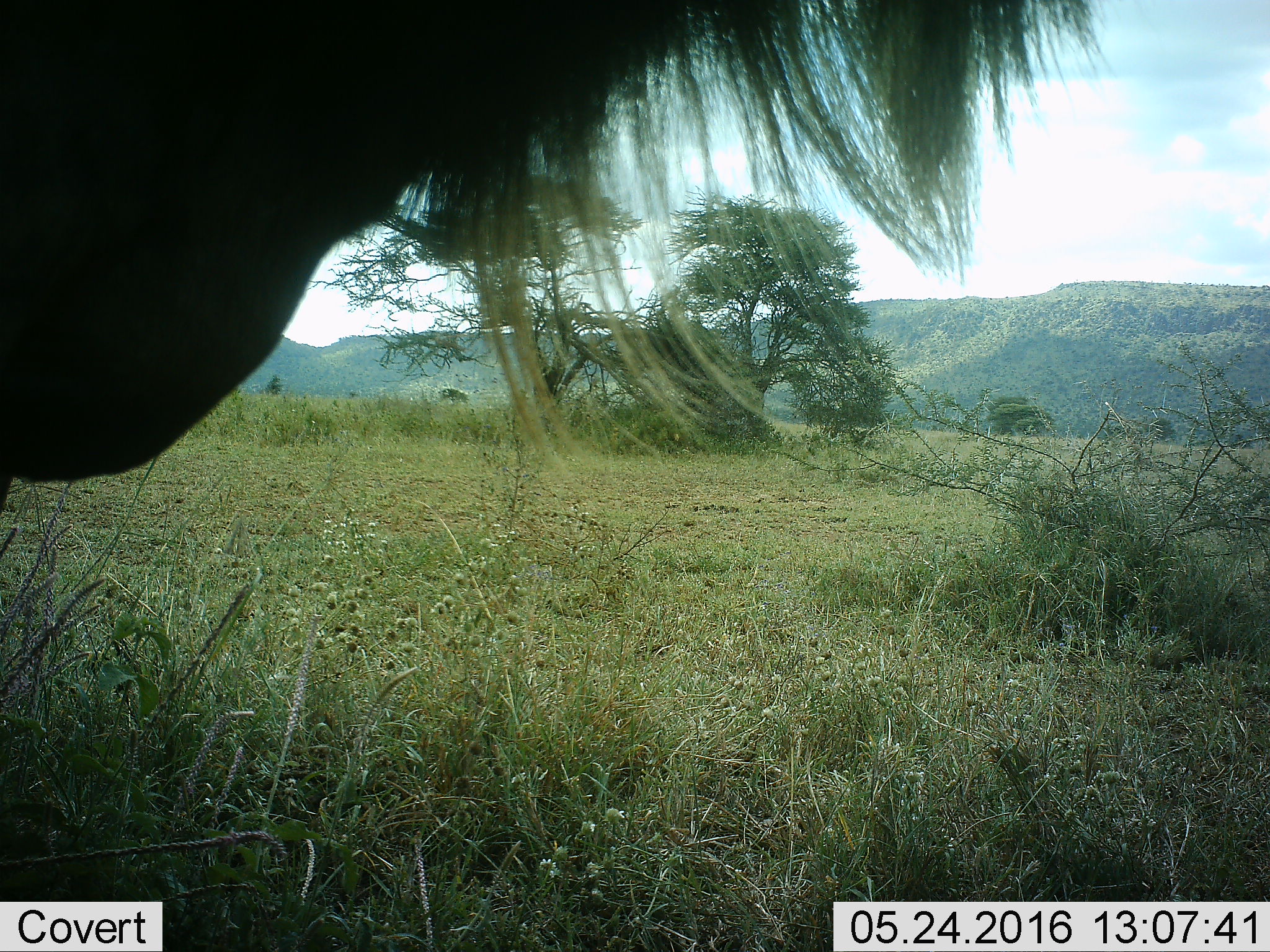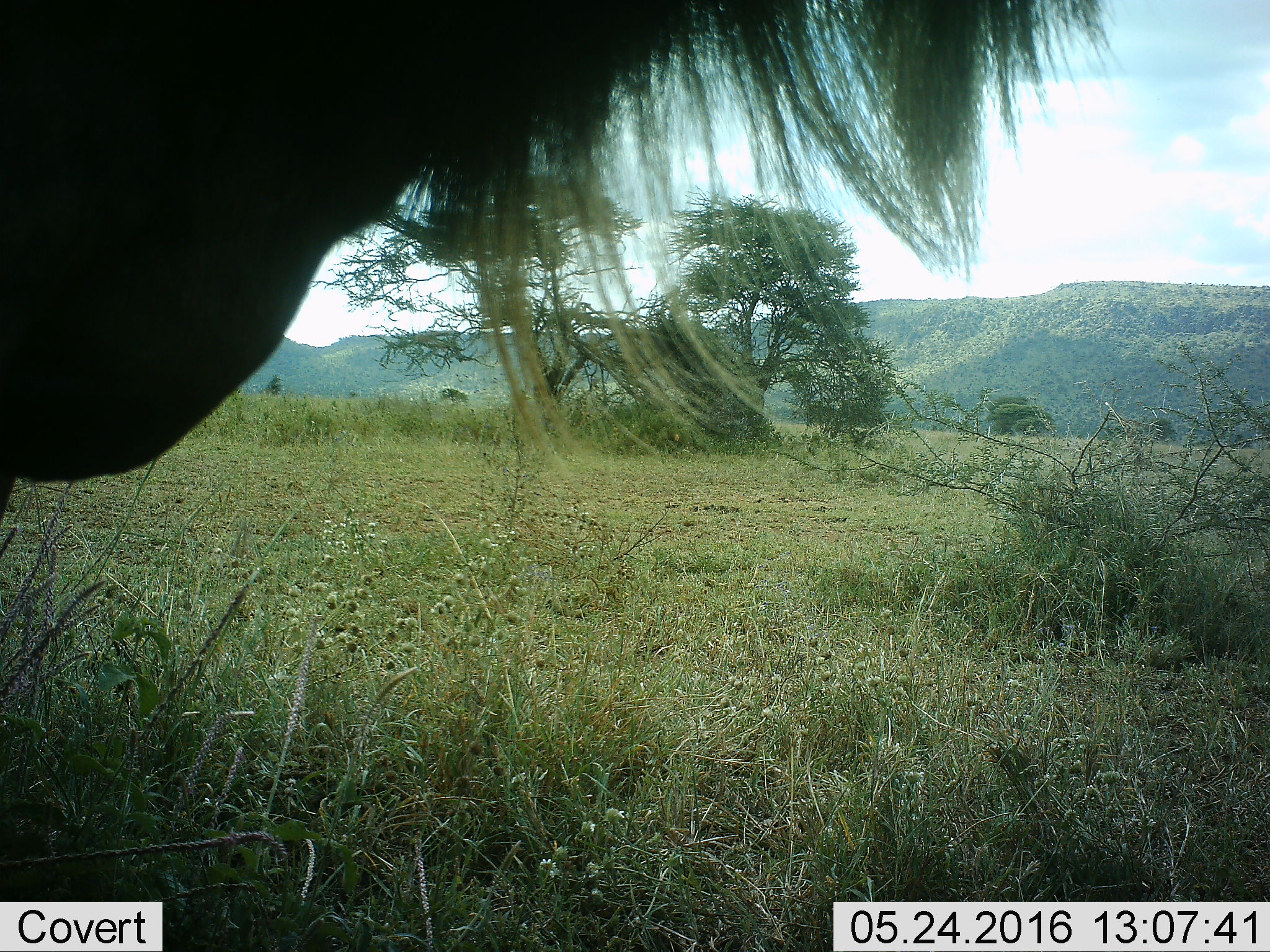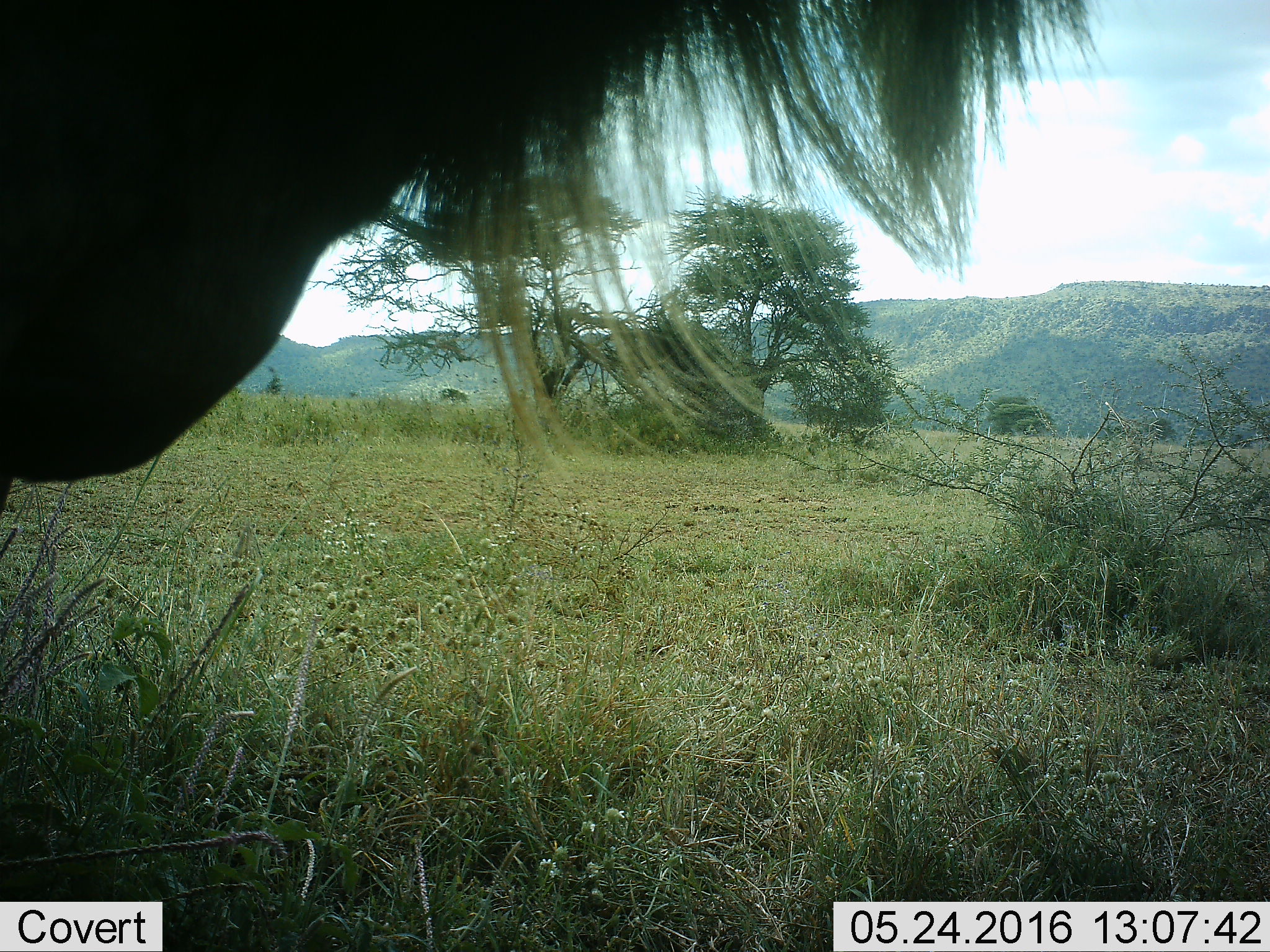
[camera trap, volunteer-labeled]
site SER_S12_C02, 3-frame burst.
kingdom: Animalia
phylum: Chordata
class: Mammalia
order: Artiodactyla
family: Bovidae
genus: Connochaetes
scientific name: Connochaetes taurinus taurinus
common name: blue wildebeest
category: wildebeestblue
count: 1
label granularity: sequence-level